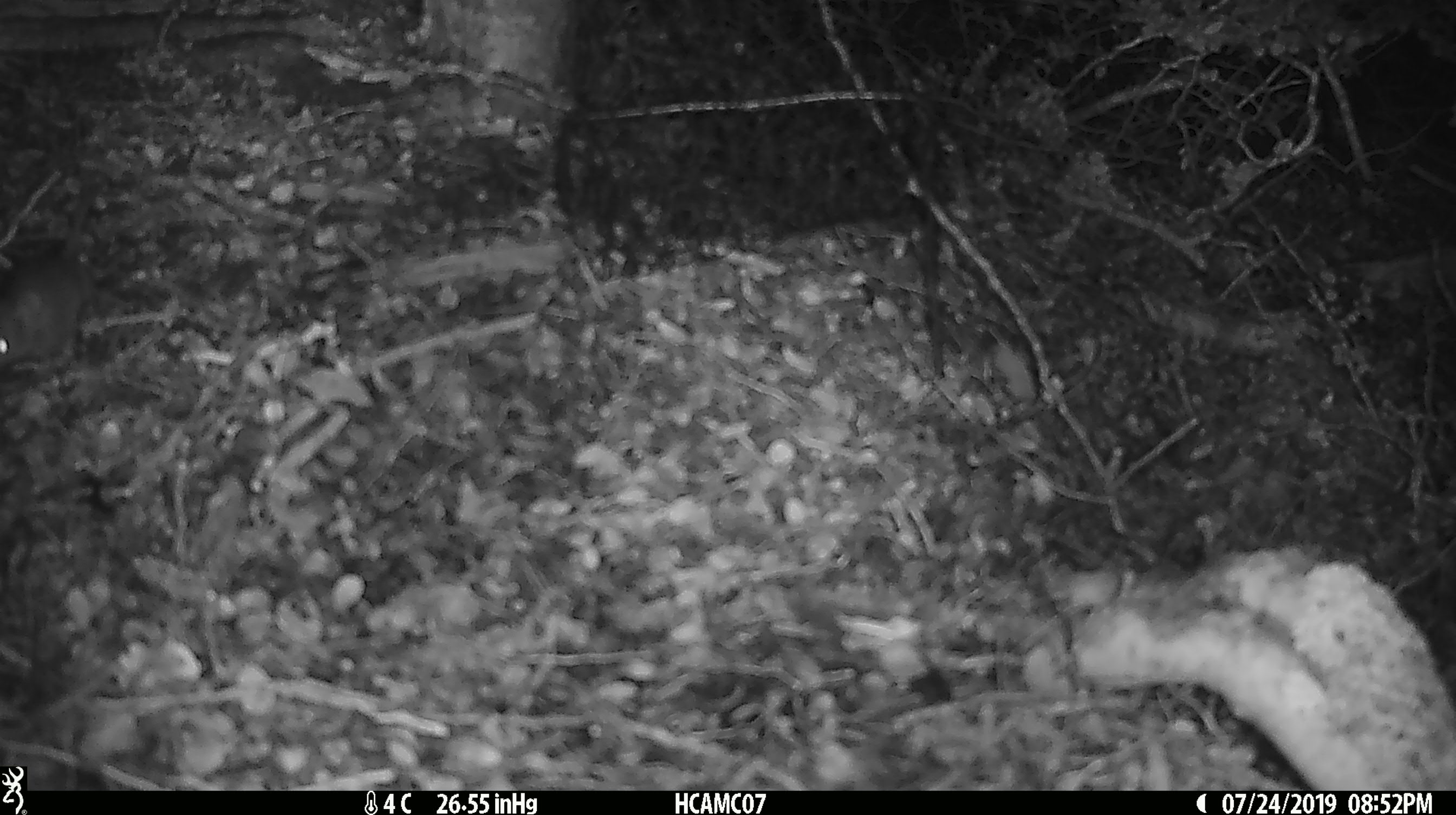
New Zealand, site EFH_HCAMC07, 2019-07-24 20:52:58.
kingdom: Animalia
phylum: Chordata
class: Mammalia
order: Rodentia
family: Muridae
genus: Mus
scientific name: Mus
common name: mouse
Mouse (Mus).